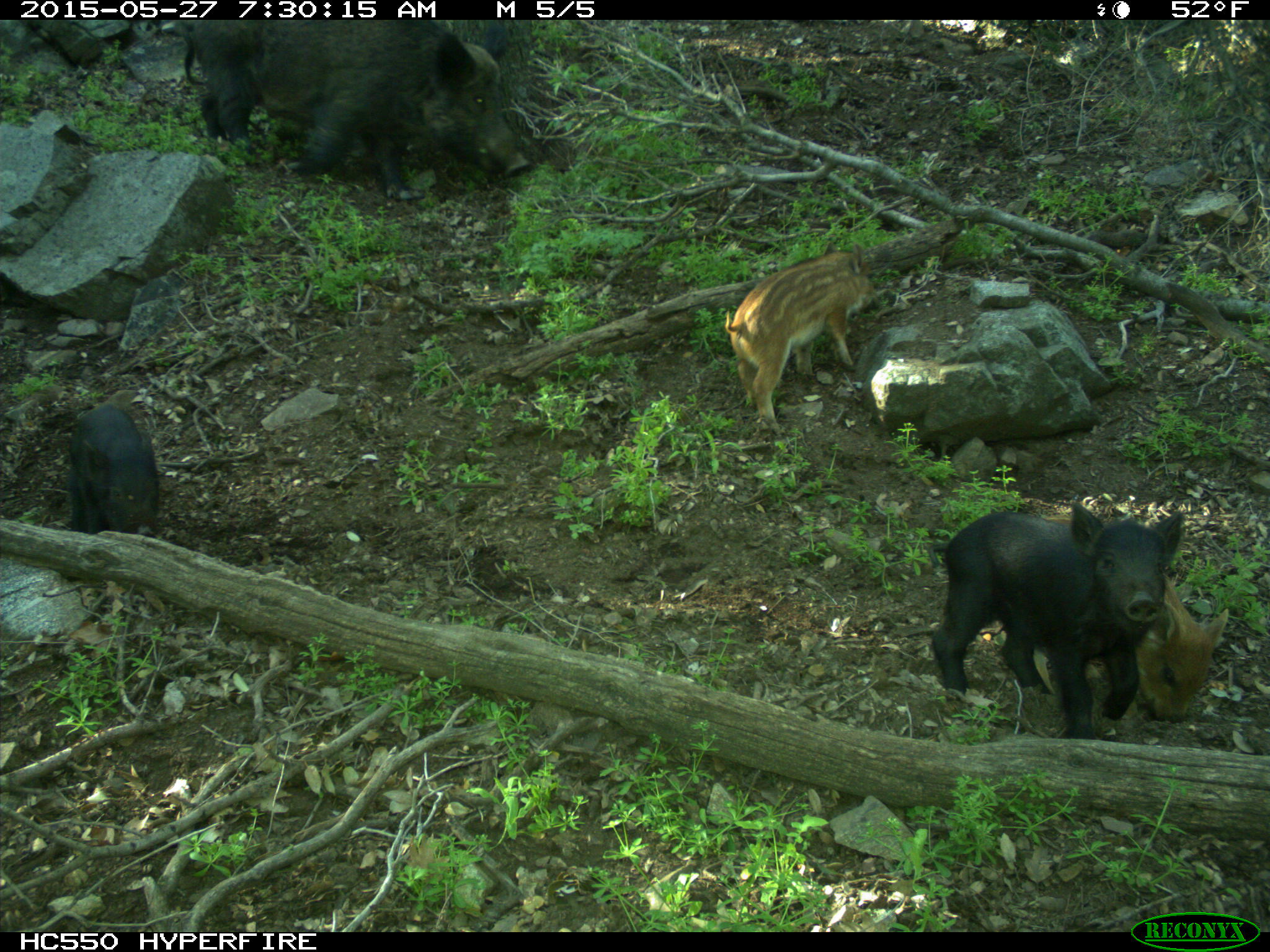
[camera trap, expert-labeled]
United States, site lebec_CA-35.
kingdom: Animalia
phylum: Chordata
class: Mammalia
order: Artiodactyla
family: Suidae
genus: Sus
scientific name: Sus scrofa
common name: wild boar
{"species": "Sus scrofa (wild boar)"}